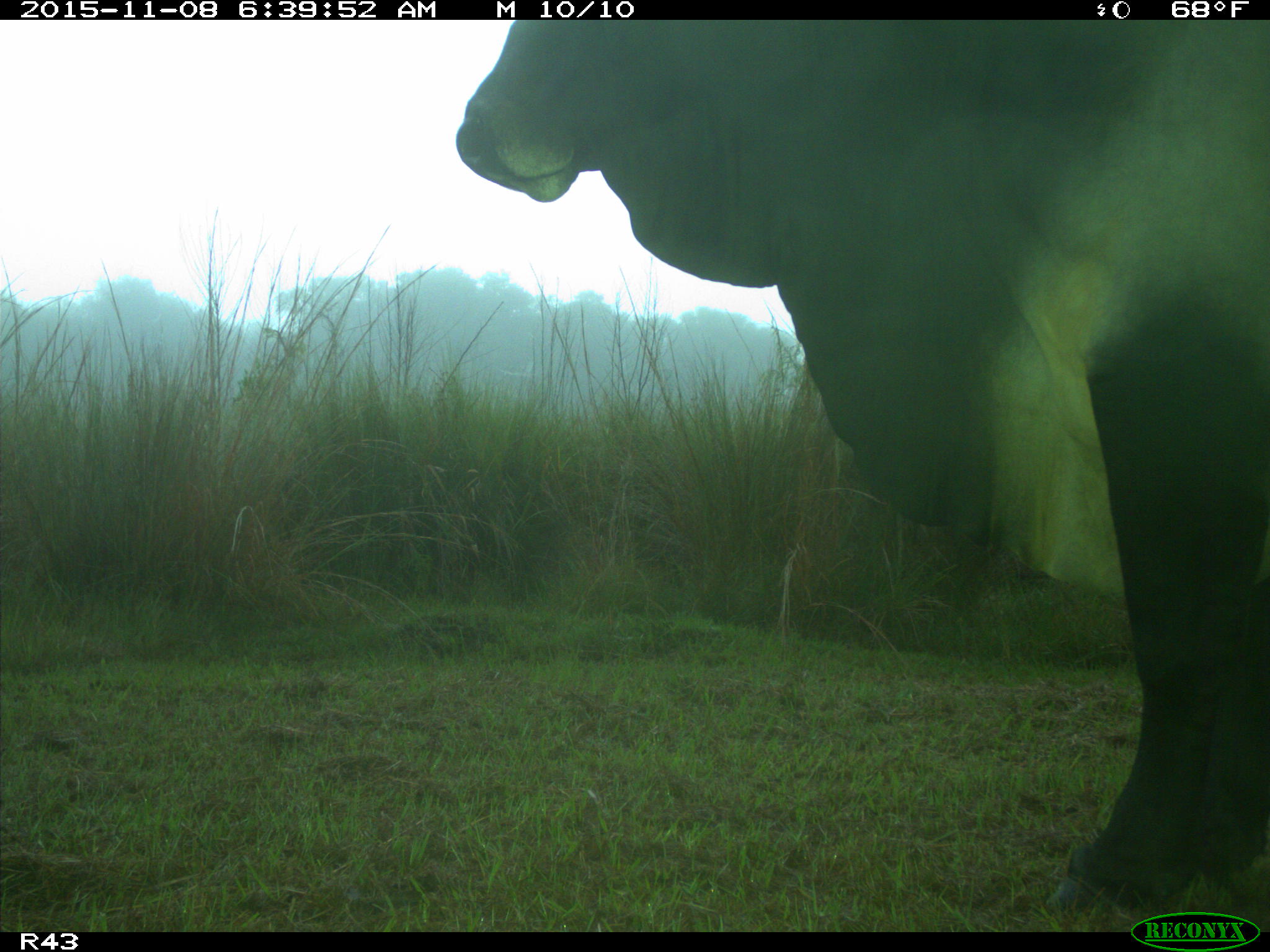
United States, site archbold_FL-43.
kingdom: Animalia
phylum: Chordata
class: Mammalia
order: Artiodactyla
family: Bovidae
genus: Bos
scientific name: Bos taurus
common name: domestic cow